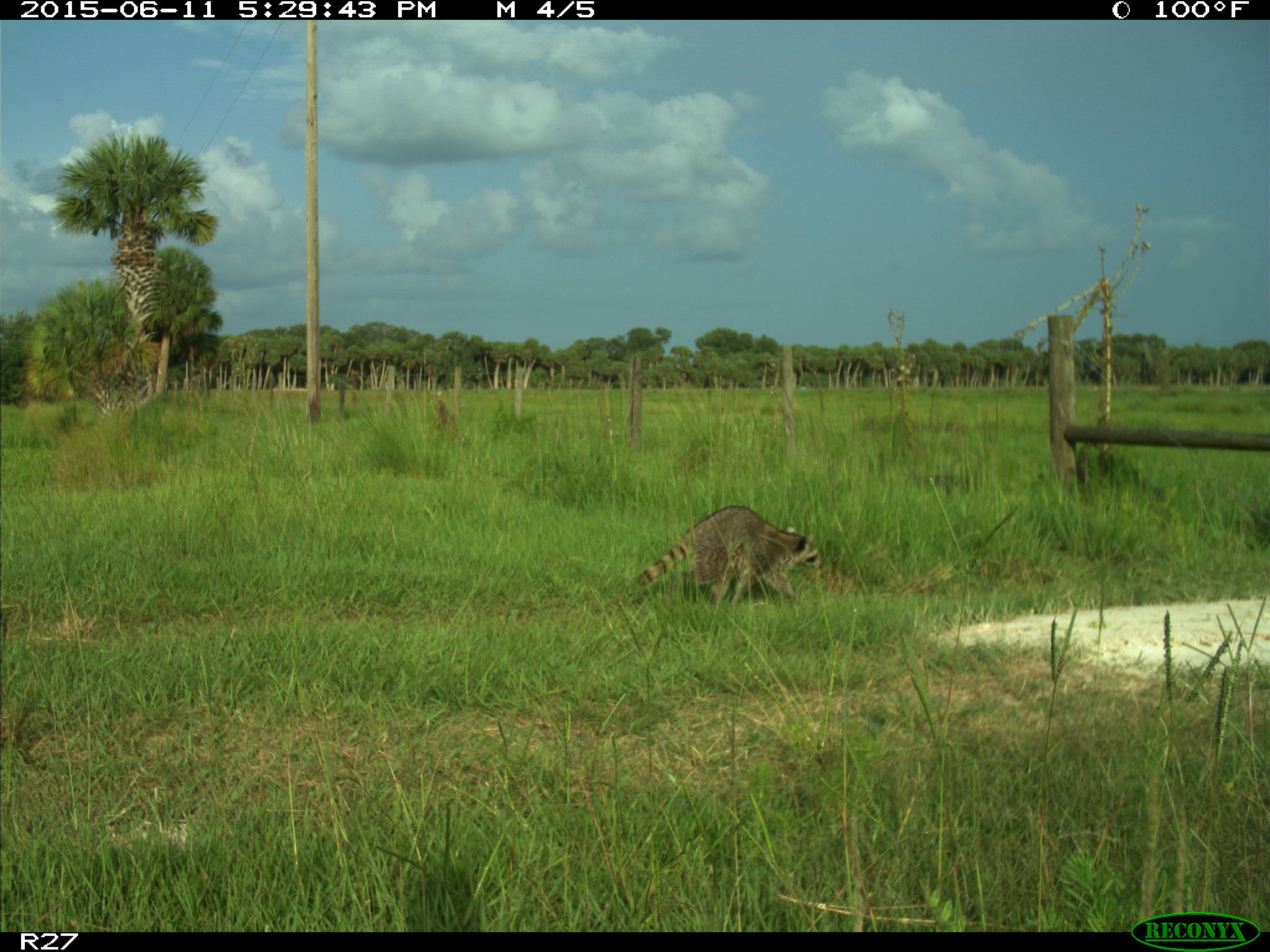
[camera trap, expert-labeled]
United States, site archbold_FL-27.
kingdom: Animalia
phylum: Chordata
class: Mammalia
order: Carnivora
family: Procyonidae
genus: Procyon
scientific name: Procyon lotor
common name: common raccoon